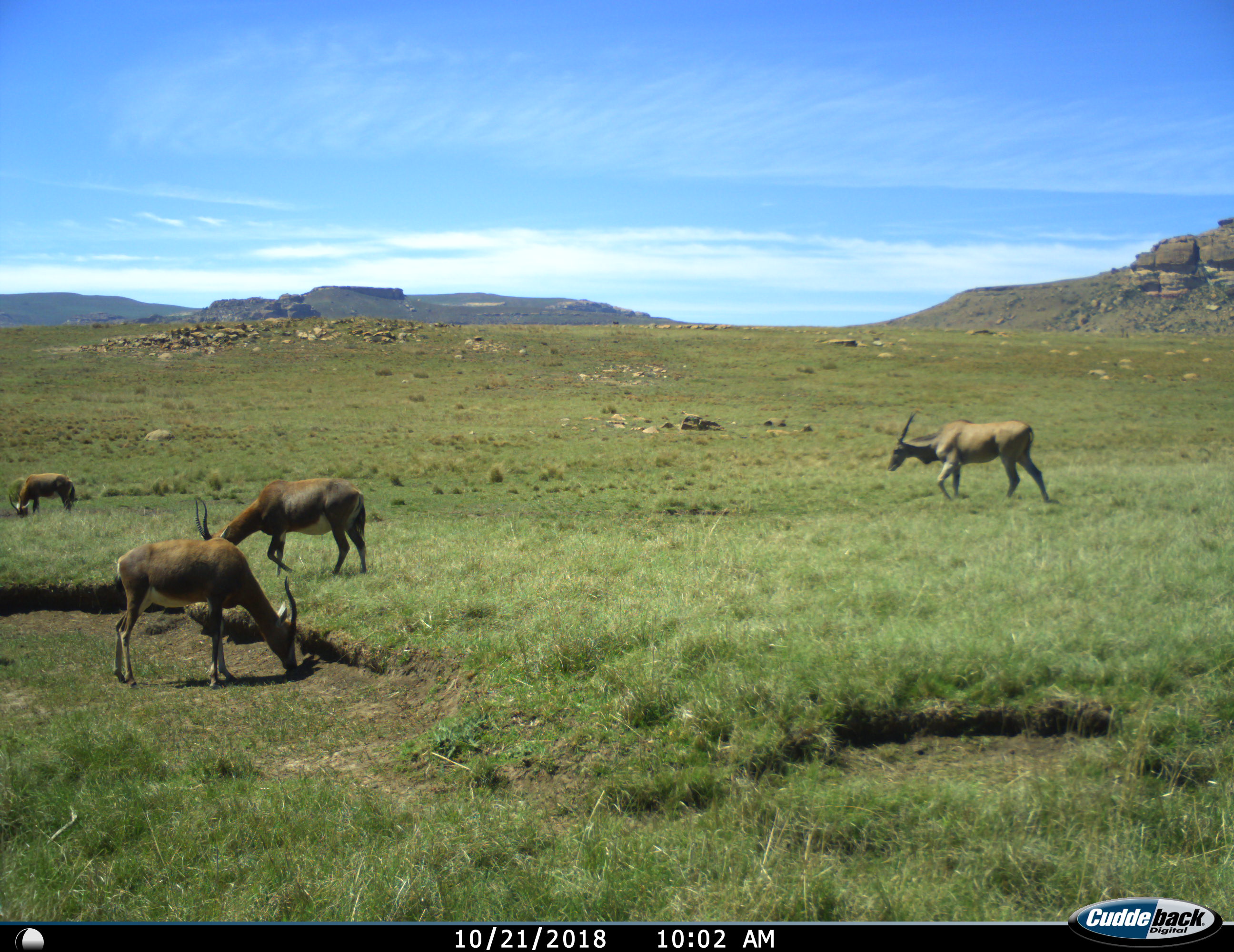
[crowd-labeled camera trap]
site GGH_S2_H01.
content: unidentified animal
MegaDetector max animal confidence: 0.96